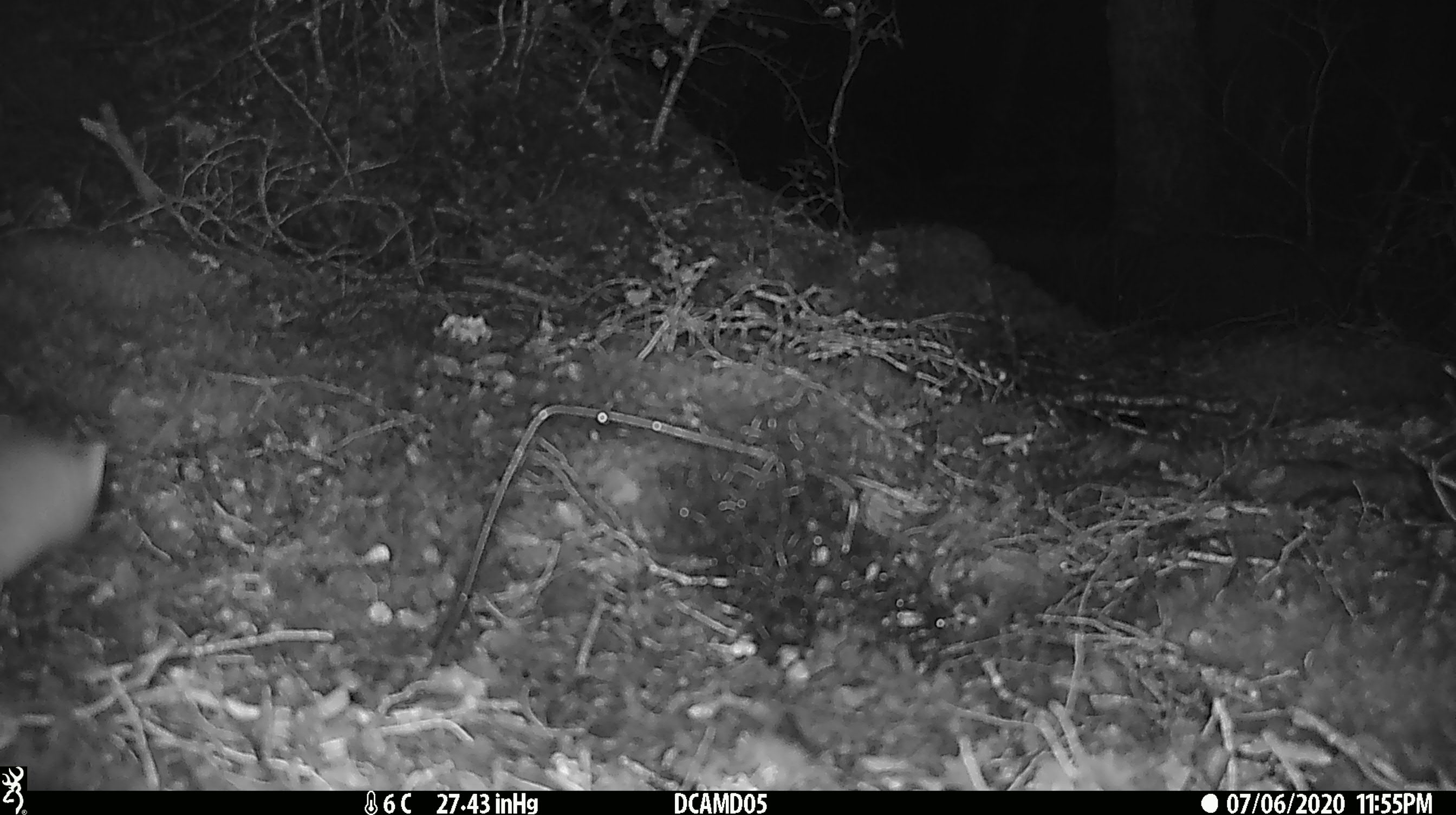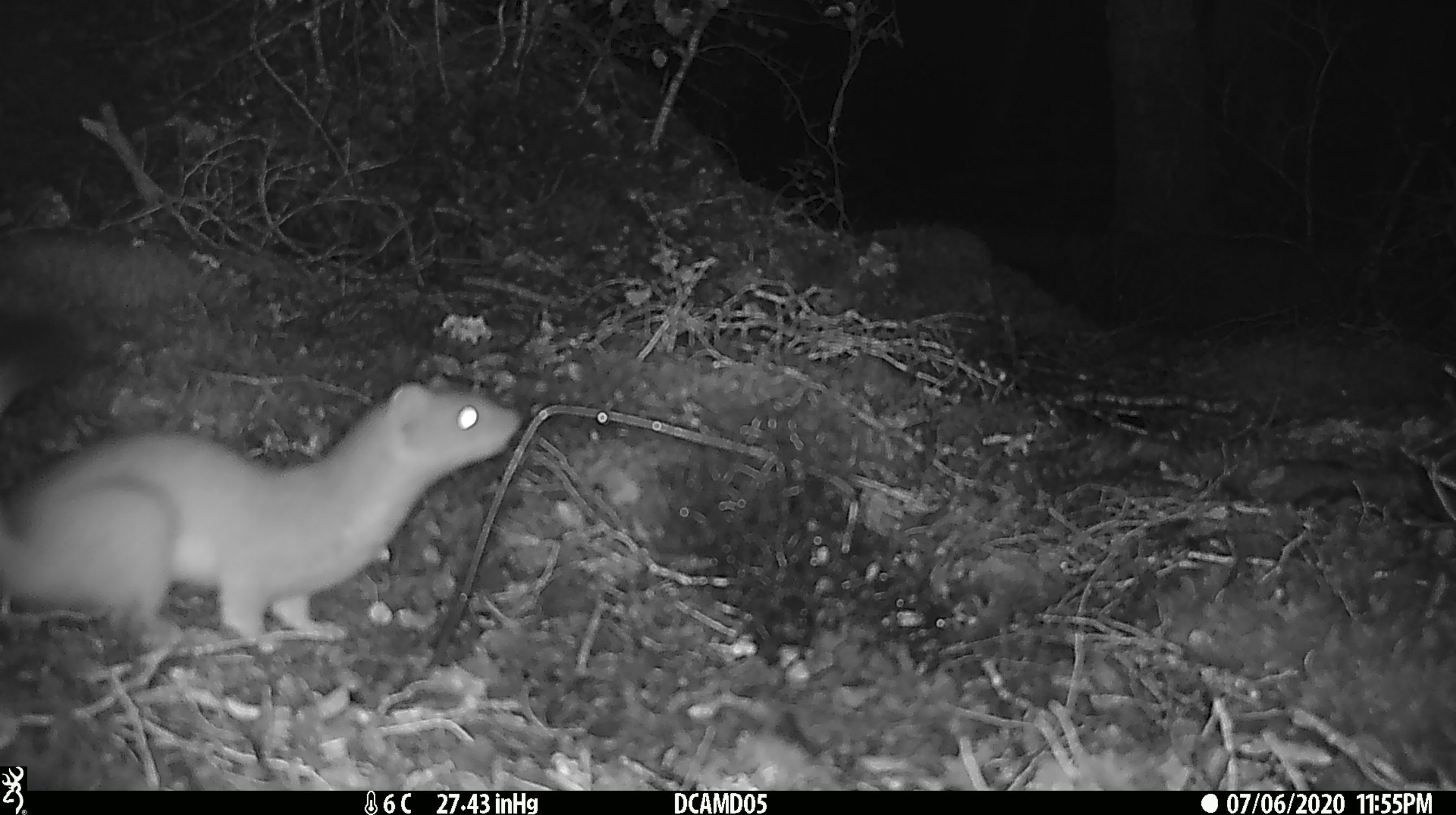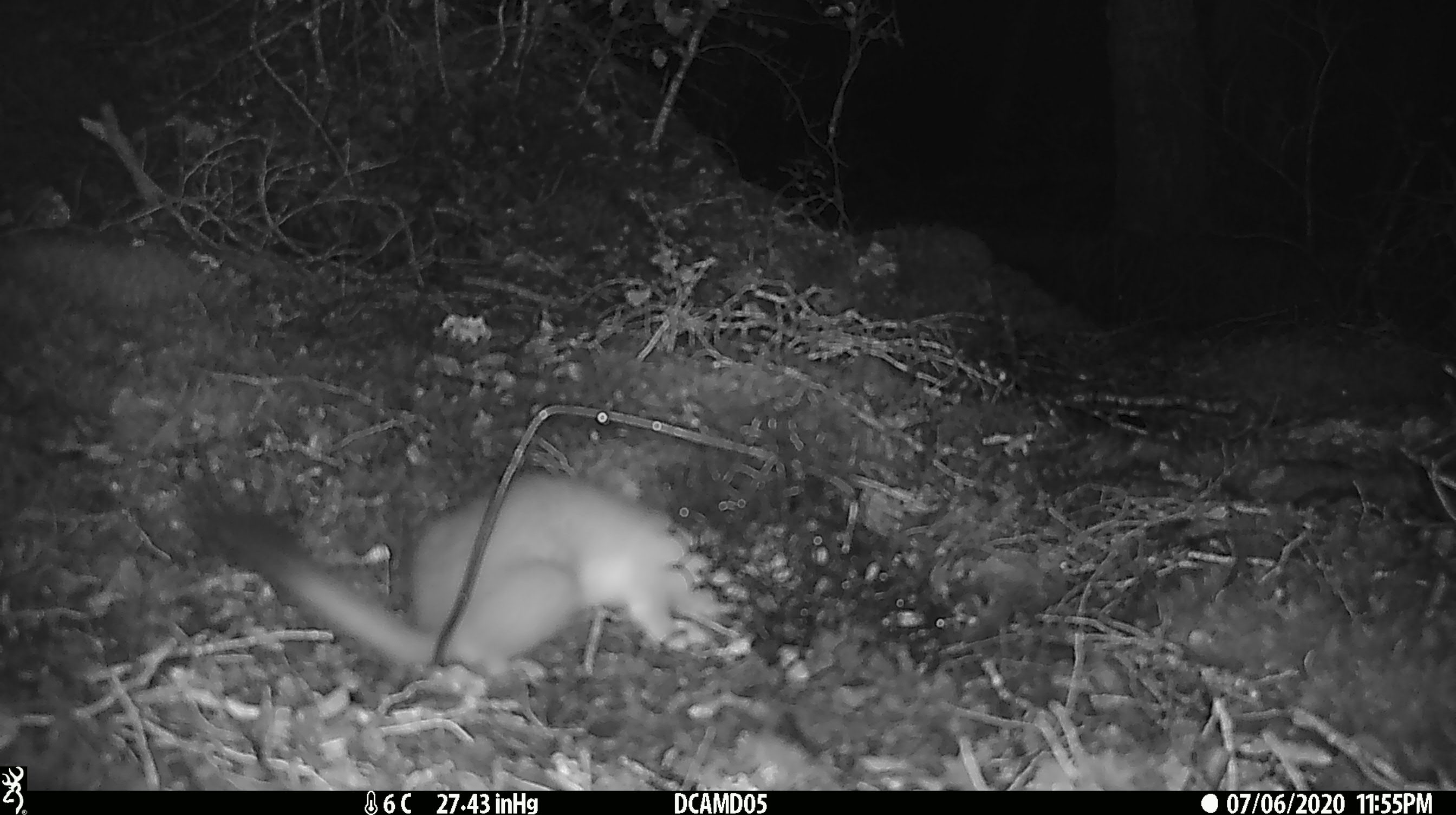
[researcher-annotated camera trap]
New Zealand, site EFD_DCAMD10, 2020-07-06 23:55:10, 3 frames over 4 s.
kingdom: Animalia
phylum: Chordata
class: Mammalia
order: Carnivora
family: Mustelidae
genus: Mustela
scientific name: Mustela erminea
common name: stoat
Stoat (Mustela erminea).